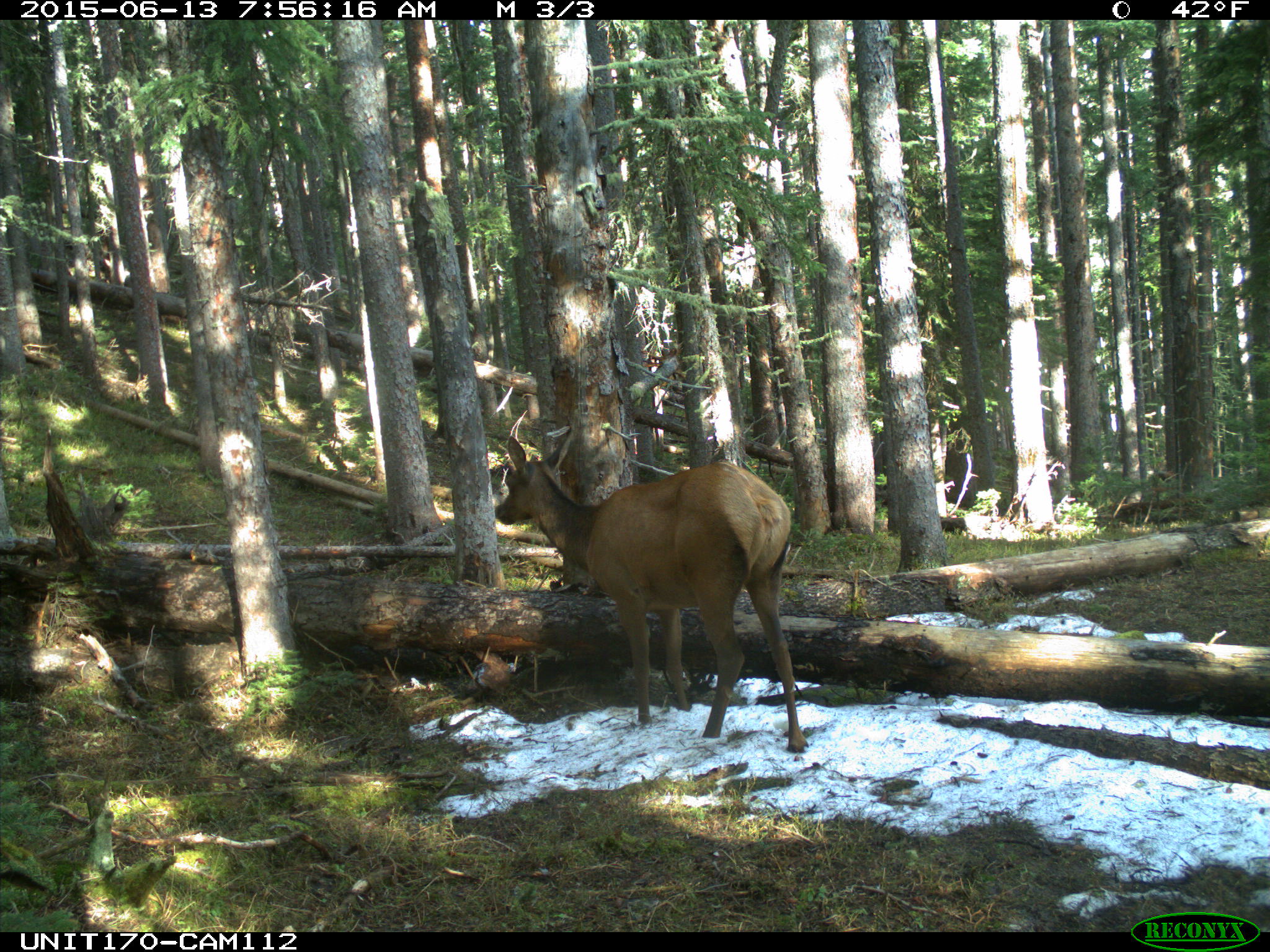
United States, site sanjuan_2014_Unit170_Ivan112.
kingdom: Animalia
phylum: Chordata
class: Mammalia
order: Artiodactyla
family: Cervidae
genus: Cervus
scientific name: Cervus elaphus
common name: red deer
Cervus elaphus (red deer).